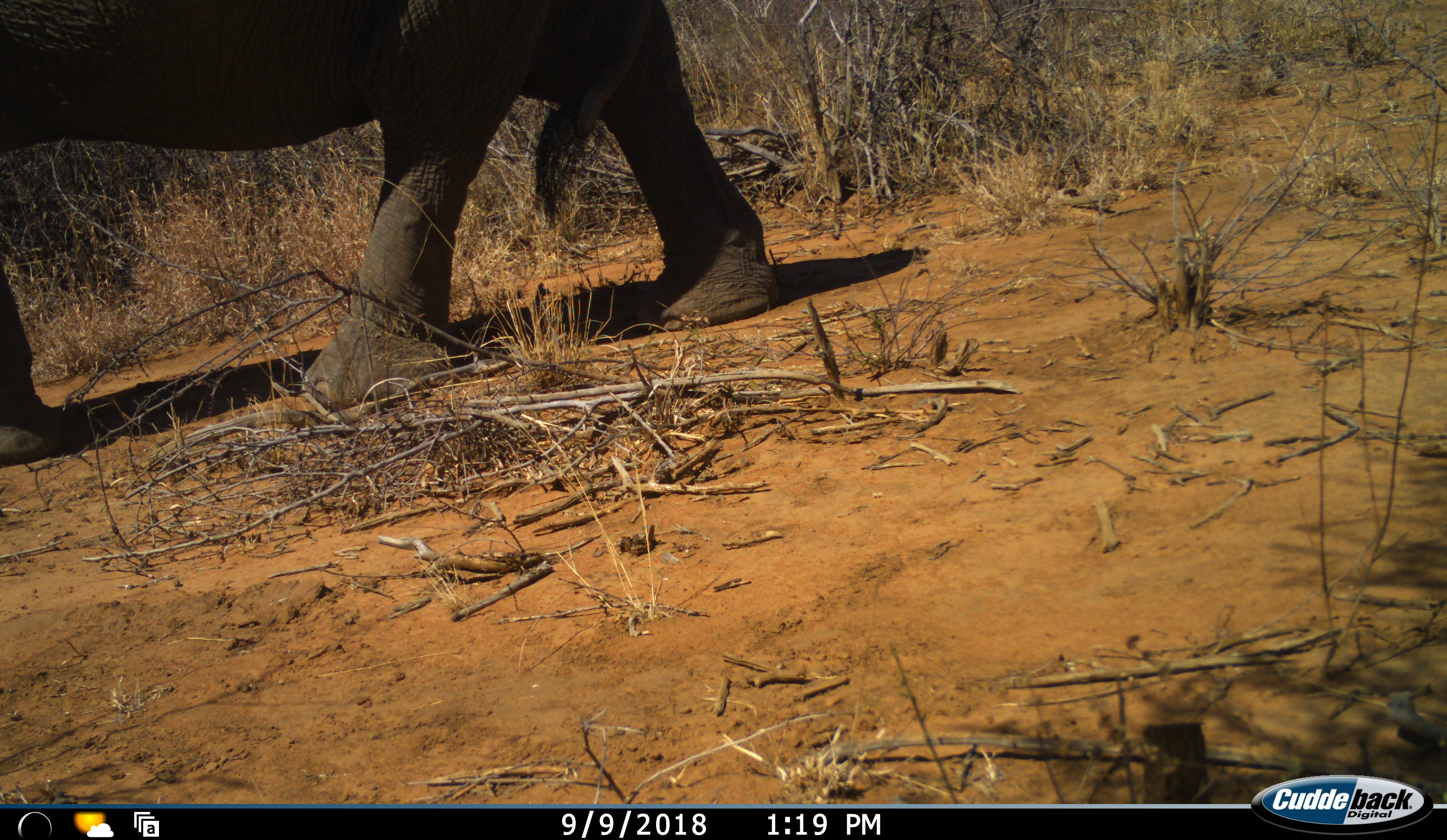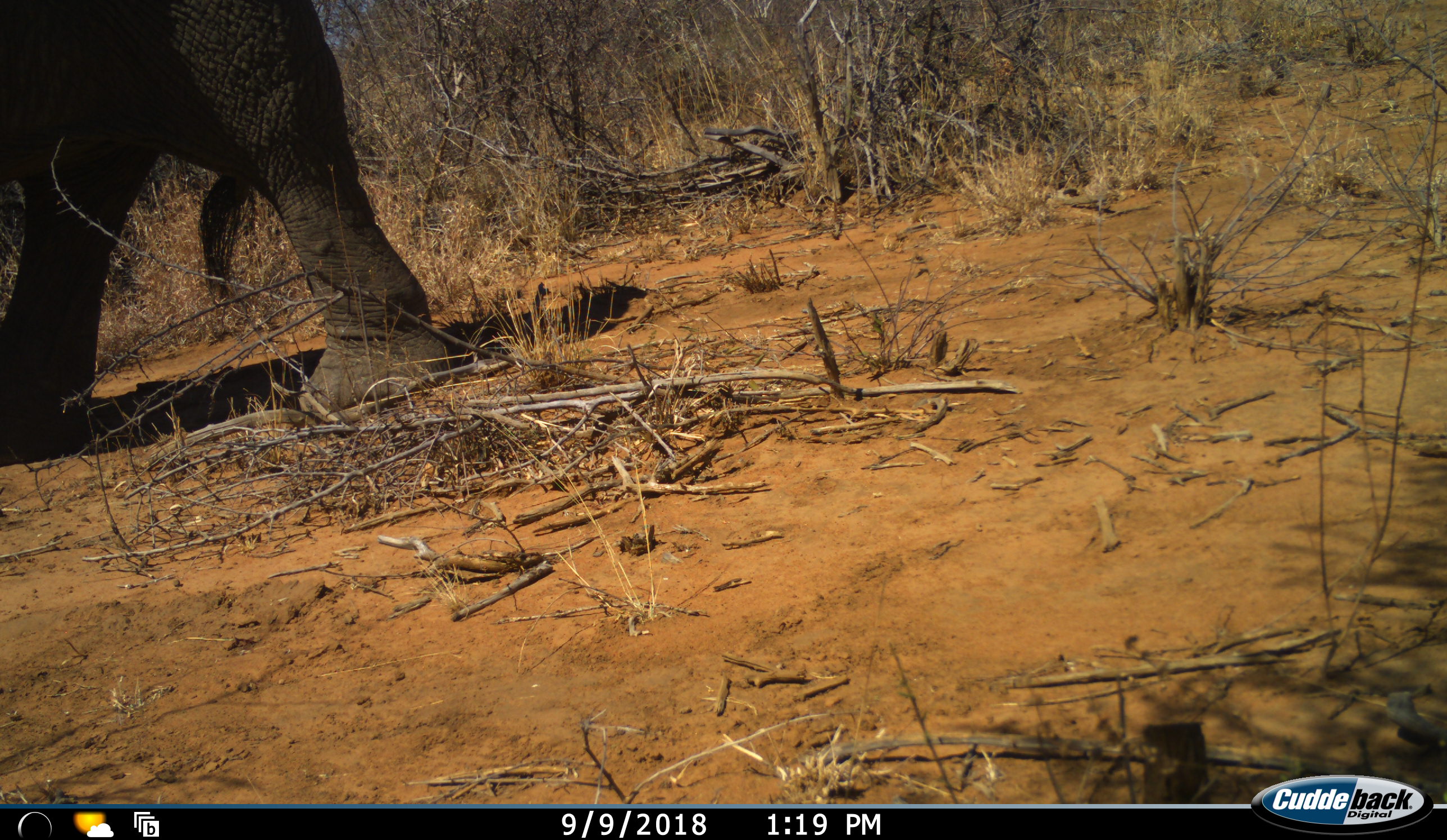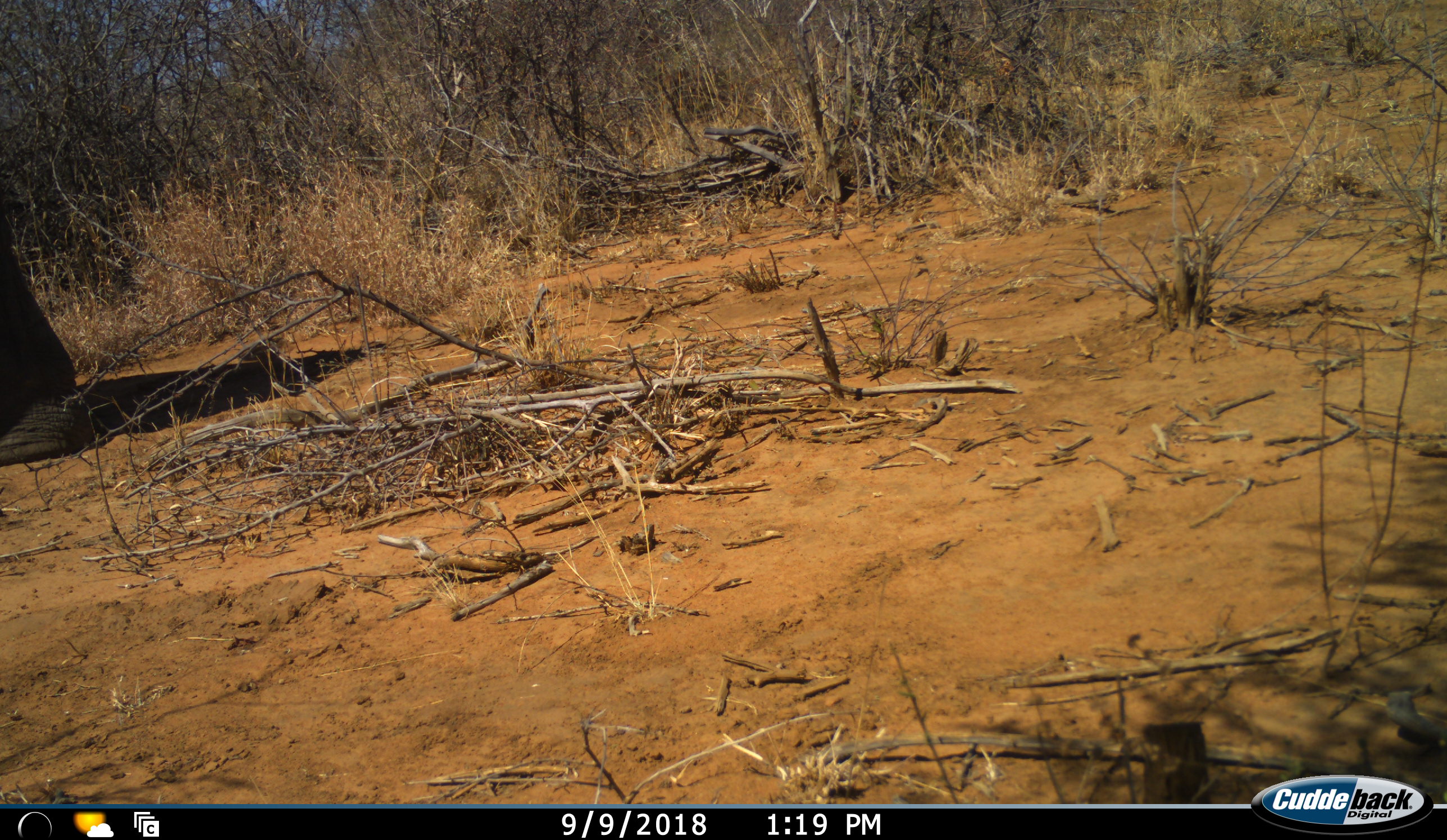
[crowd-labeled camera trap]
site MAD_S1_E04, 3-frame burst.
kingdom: Animalia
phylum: Chordata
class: Mammalia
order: Proboscidea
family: Elephantidae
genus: Loxodonta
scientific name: Loxodonta africana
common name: african bush elephant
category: elephant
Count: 1.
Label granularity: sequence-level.